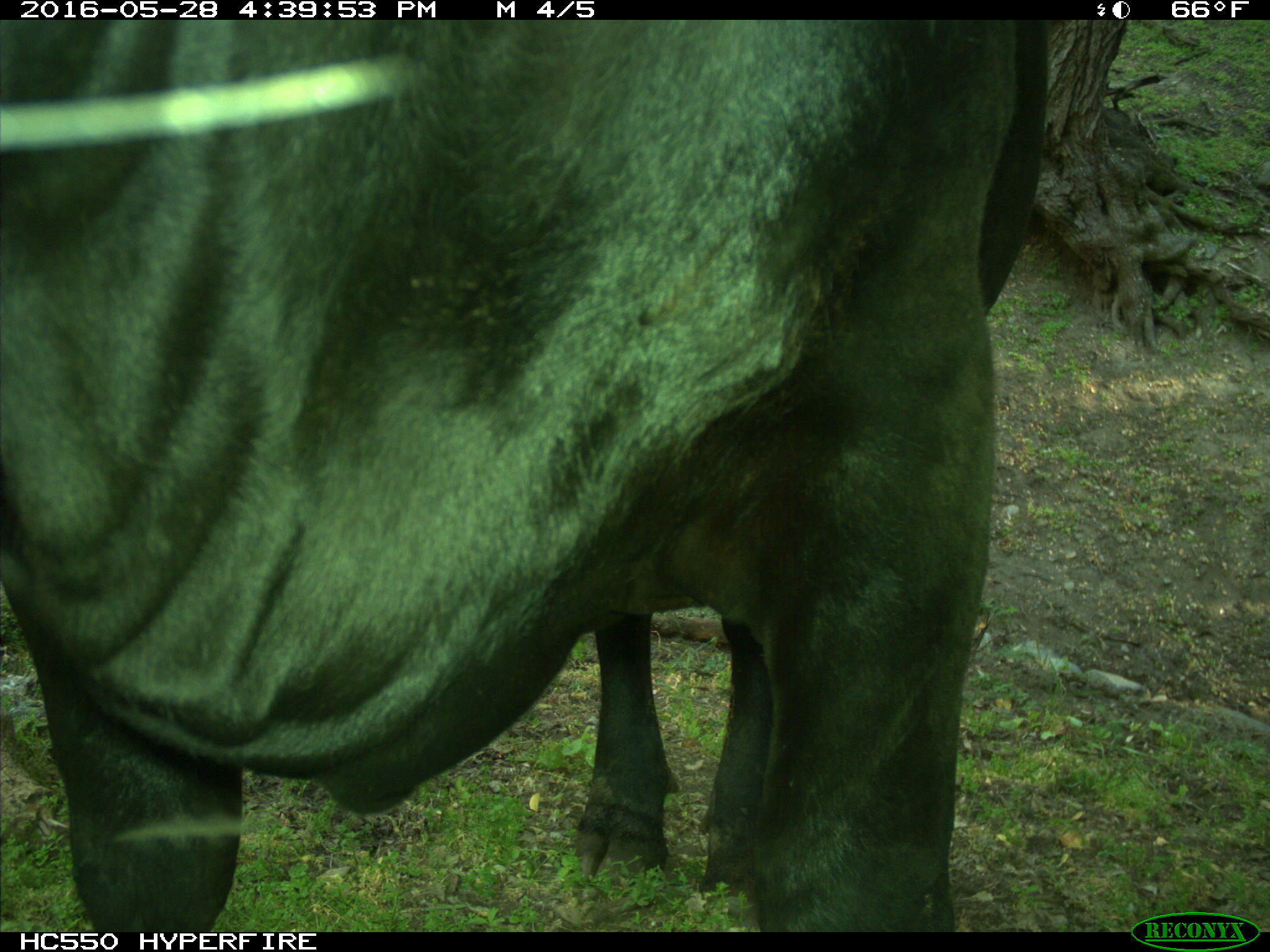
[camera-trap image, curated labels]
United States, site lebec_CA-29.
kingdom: Animalia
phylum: Chordata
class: Mammalia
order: Artiodactyla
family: Bovidae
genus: Bos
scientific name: Bos taurus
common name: domestic cow